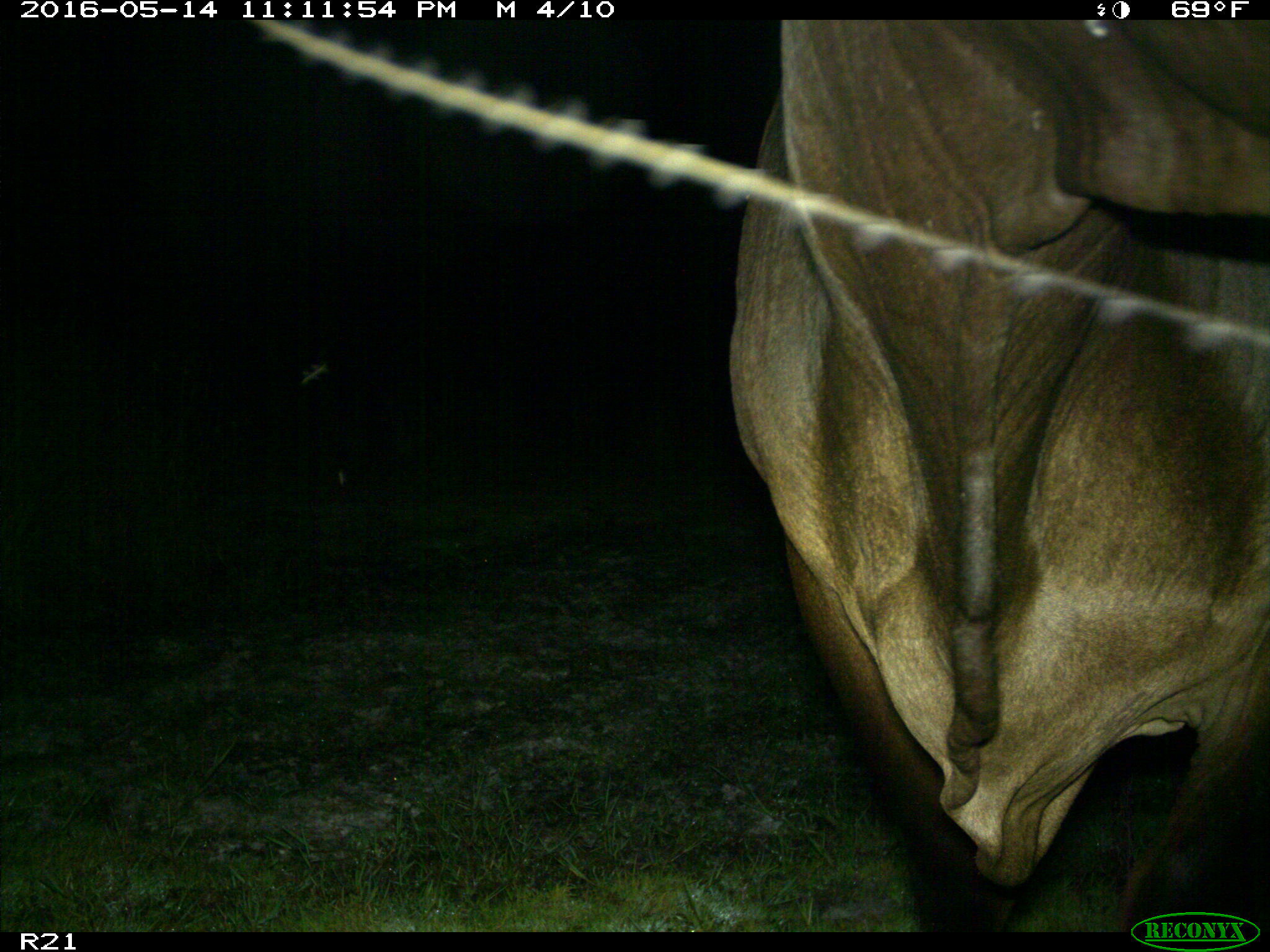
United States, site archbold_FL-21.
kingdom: Animalia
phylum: Chordata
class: Mammalia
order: Artiodactyla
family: Bovidae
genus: Bos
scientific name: Bos taurus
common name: domestic cow